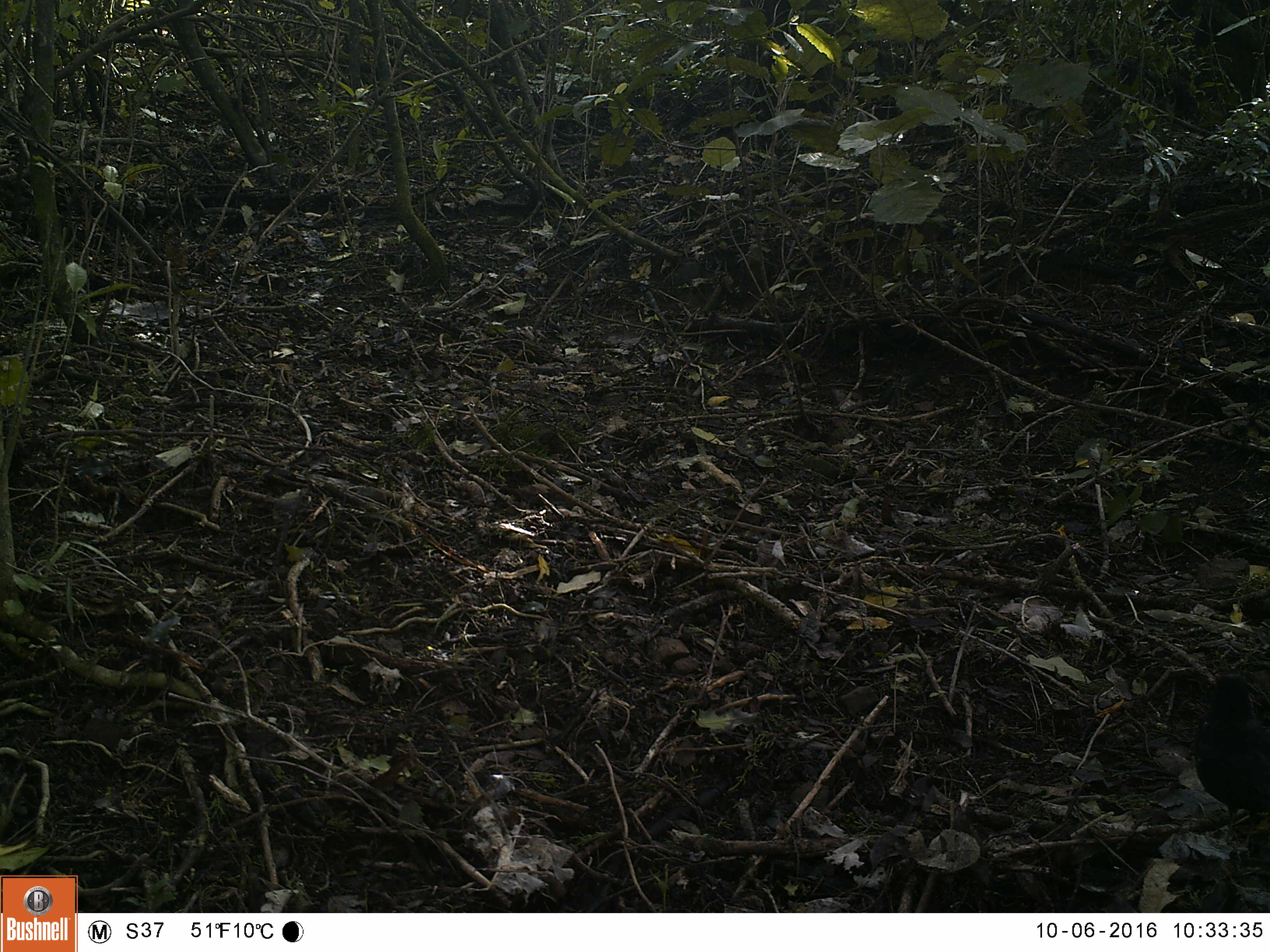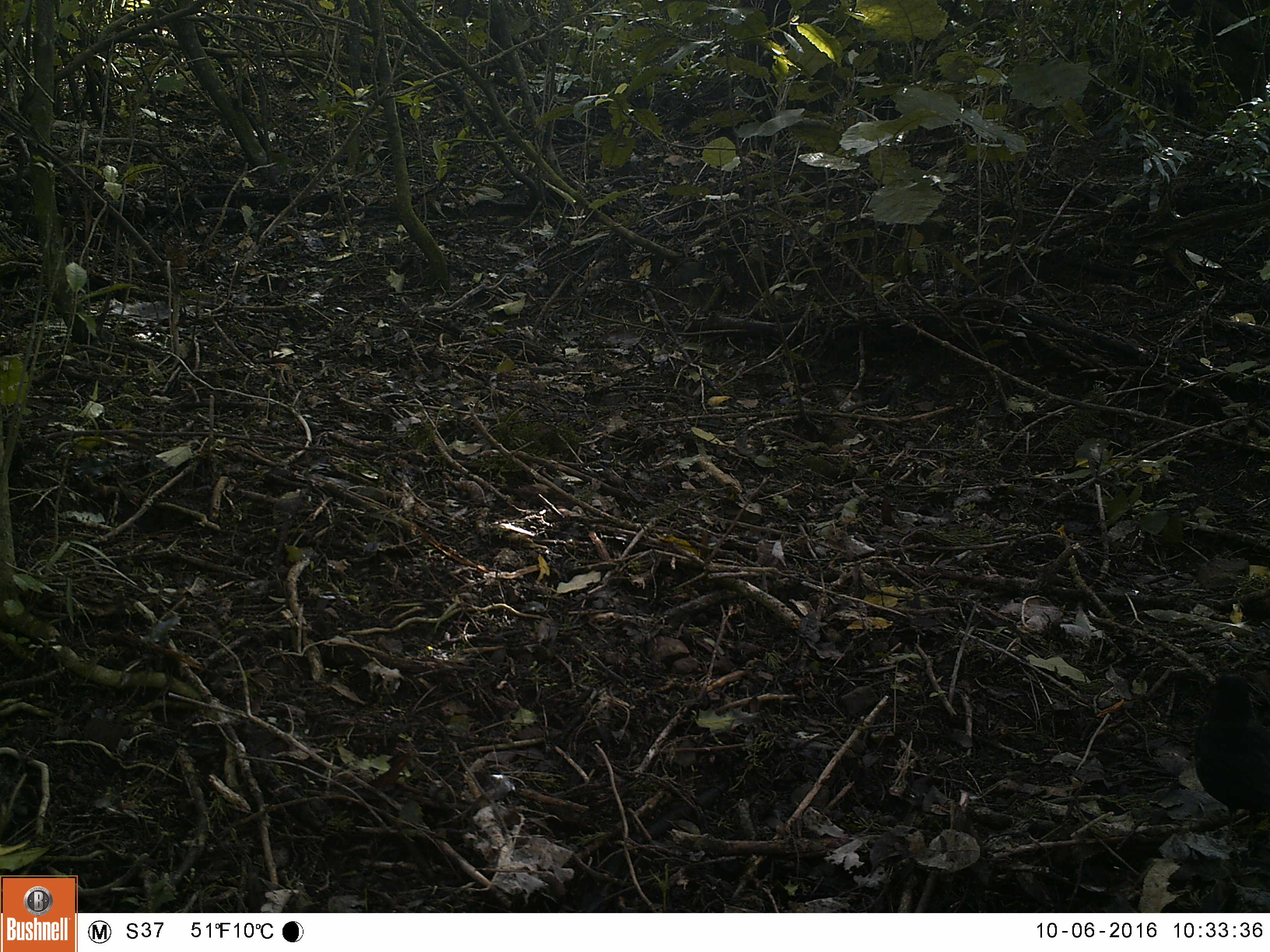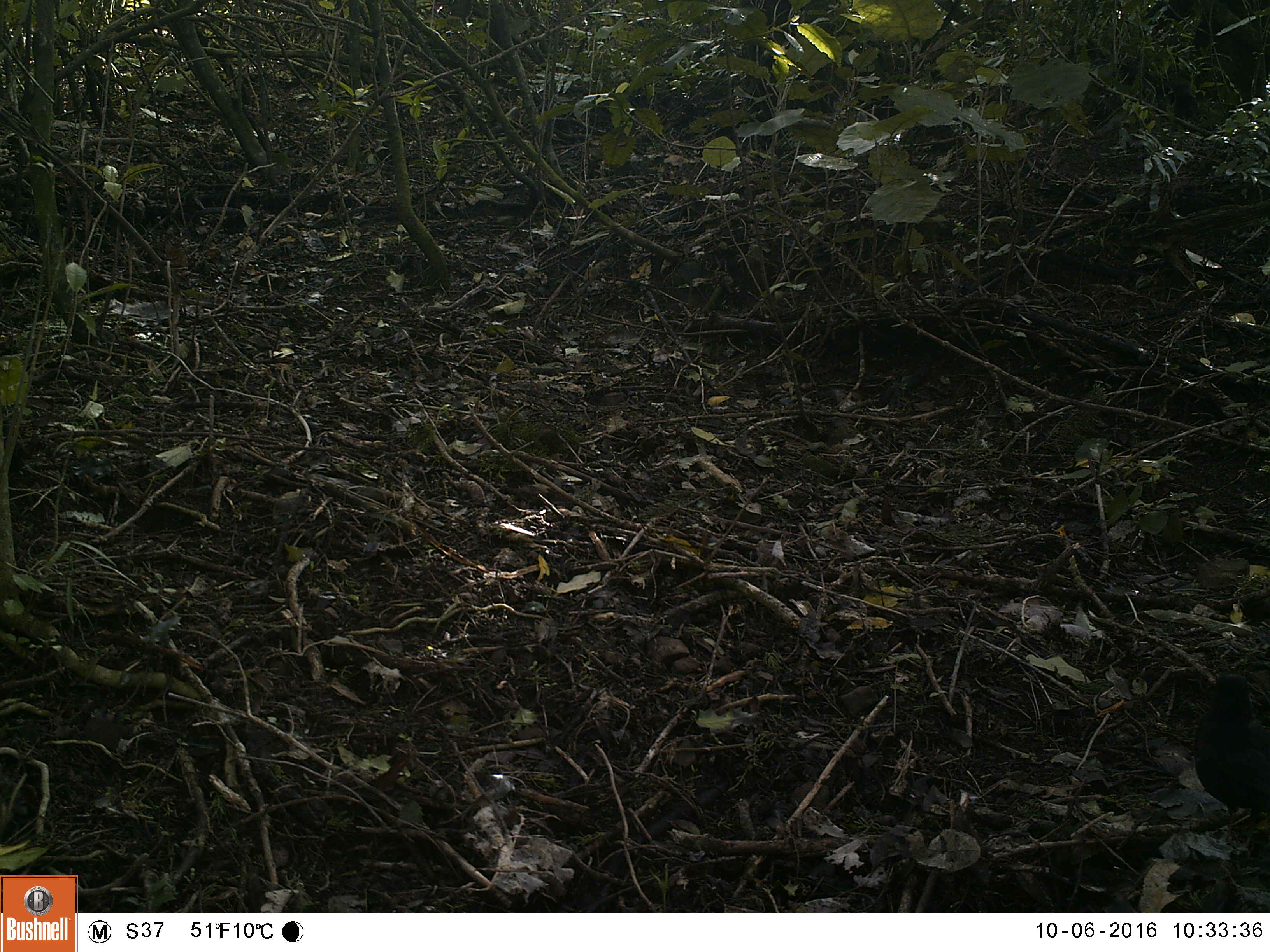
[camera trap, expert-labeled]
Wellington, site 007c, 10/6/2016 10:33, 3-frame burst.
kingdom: Animalia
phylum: Chordata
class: Aves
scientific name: Aves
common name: bird